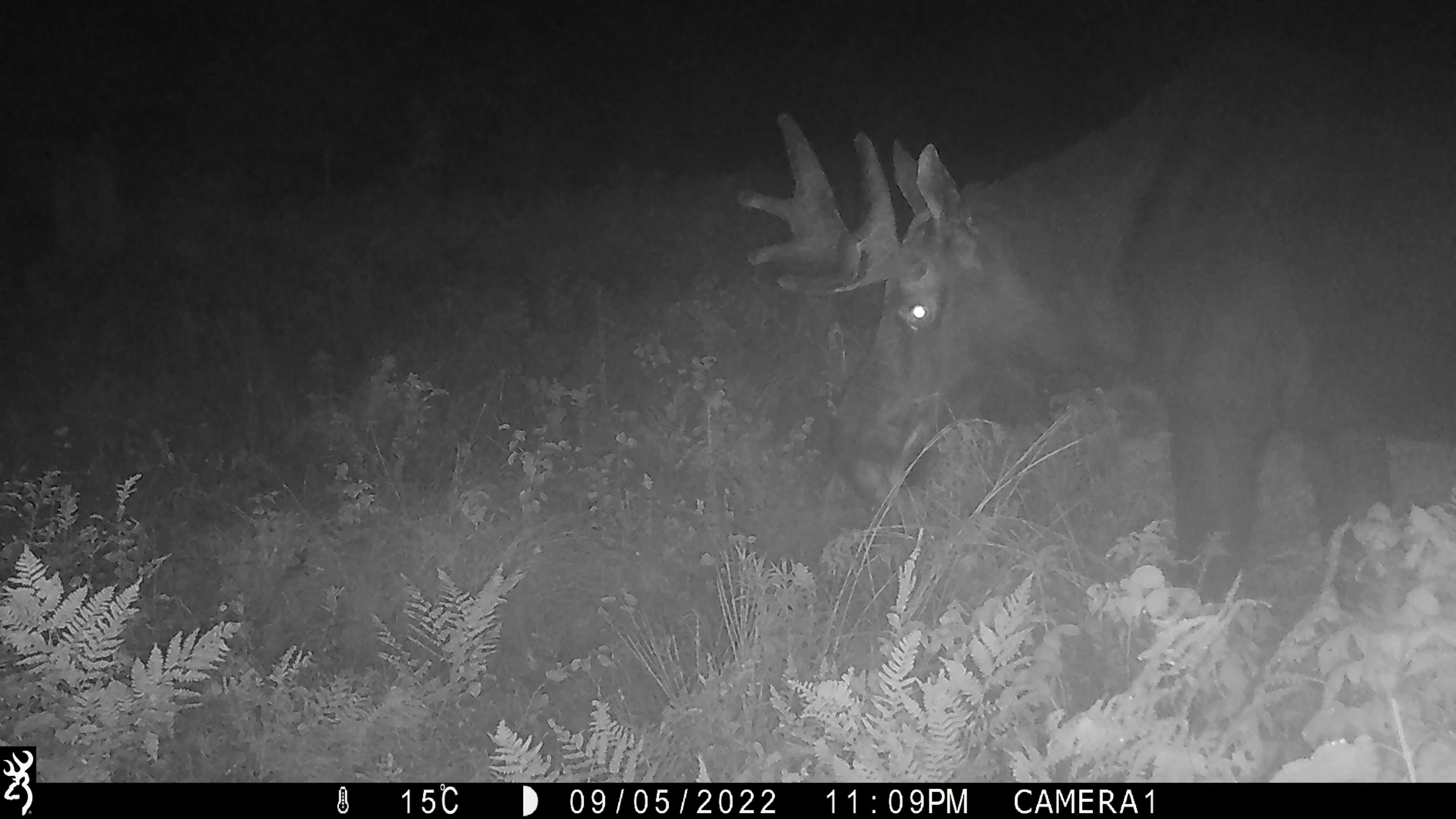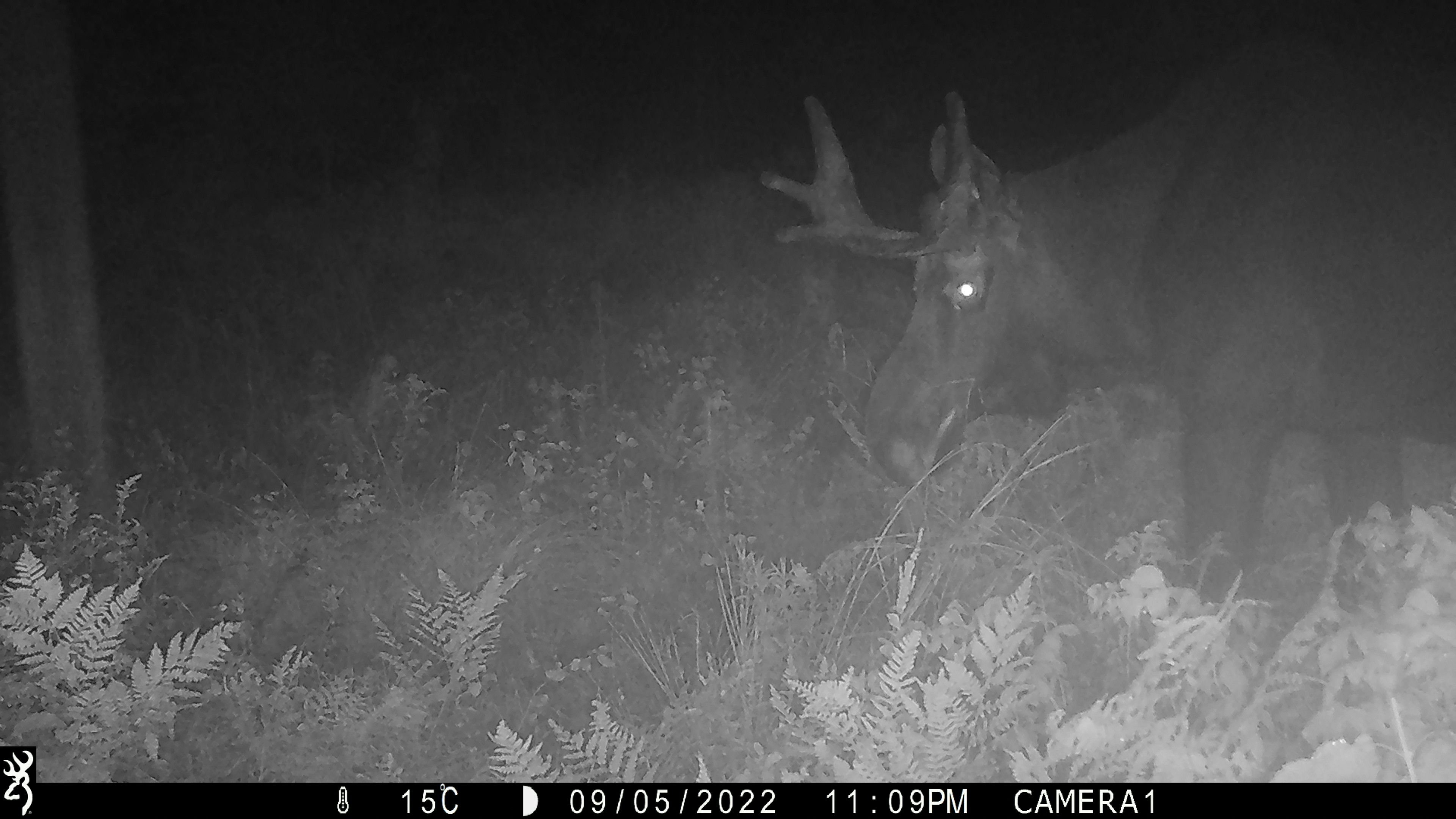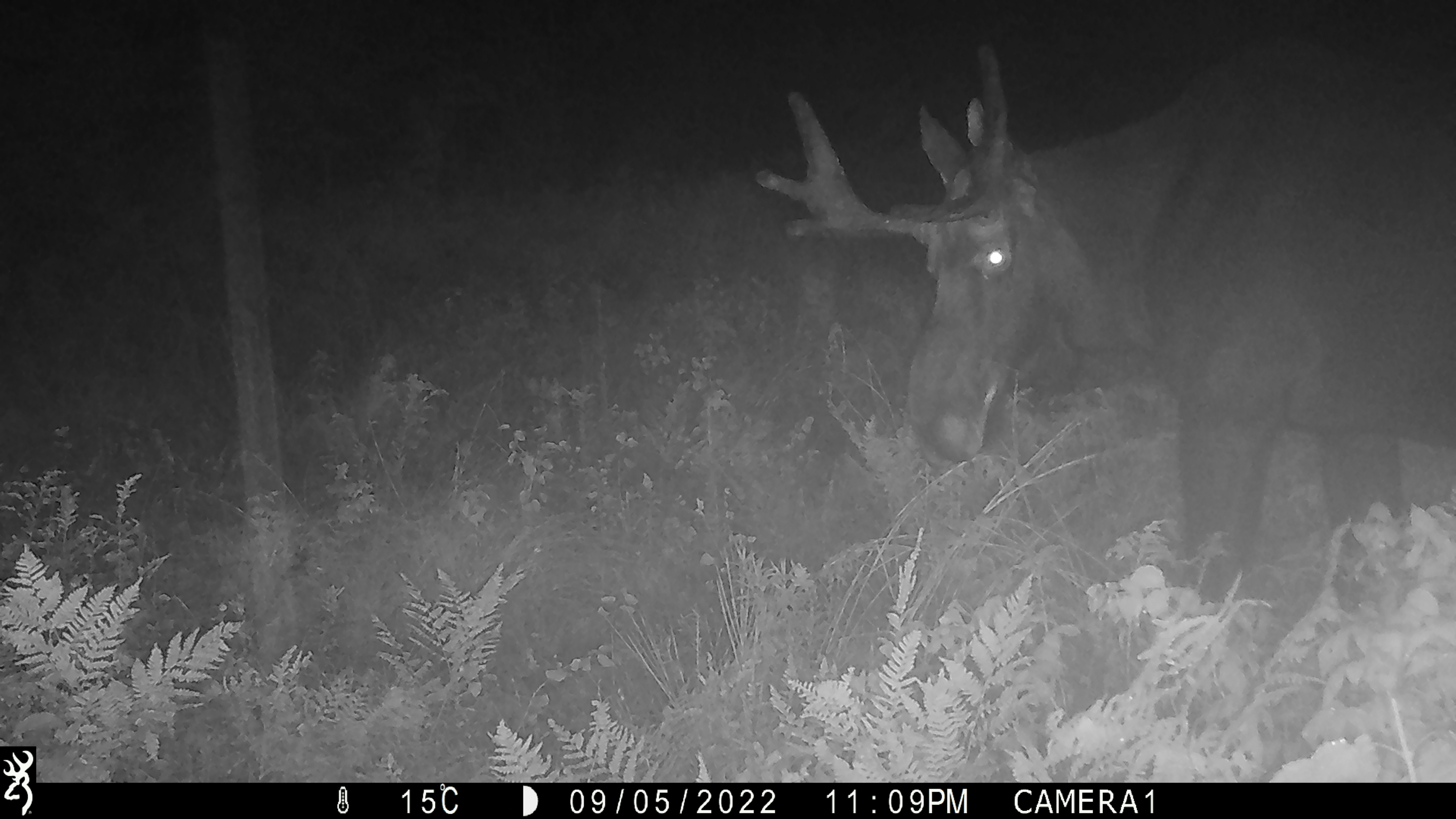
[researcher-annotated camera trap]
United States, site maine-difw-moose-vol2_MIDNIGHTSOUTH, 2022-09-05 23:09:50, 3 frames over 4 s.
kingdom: Animalia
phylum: Chordata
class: Mammalia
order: Artiodactyla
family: Cervidae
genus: Alces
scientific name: Alces alces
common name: moose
Moose (Alces alces).